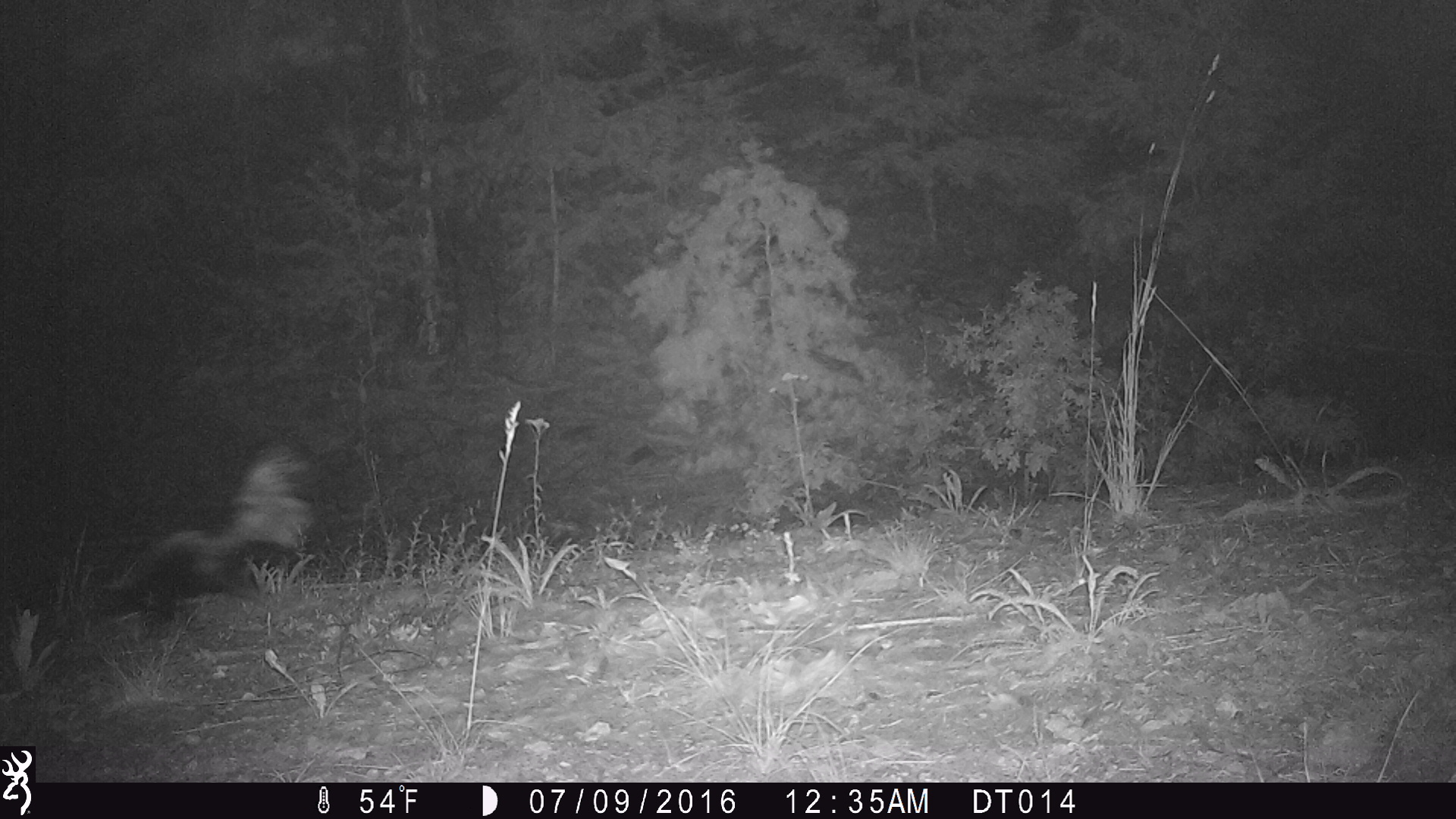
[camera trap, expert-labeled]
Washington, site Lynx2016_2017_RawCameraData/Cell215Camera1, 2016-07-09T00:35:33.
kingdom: Animalia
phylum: Chordata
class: Mammalia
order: Carnivora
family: Mephitidae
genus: Mephitis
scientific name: Mephitis mephitis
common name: striped skunk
Mephitis mephitis (striped skunk). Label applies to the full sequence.